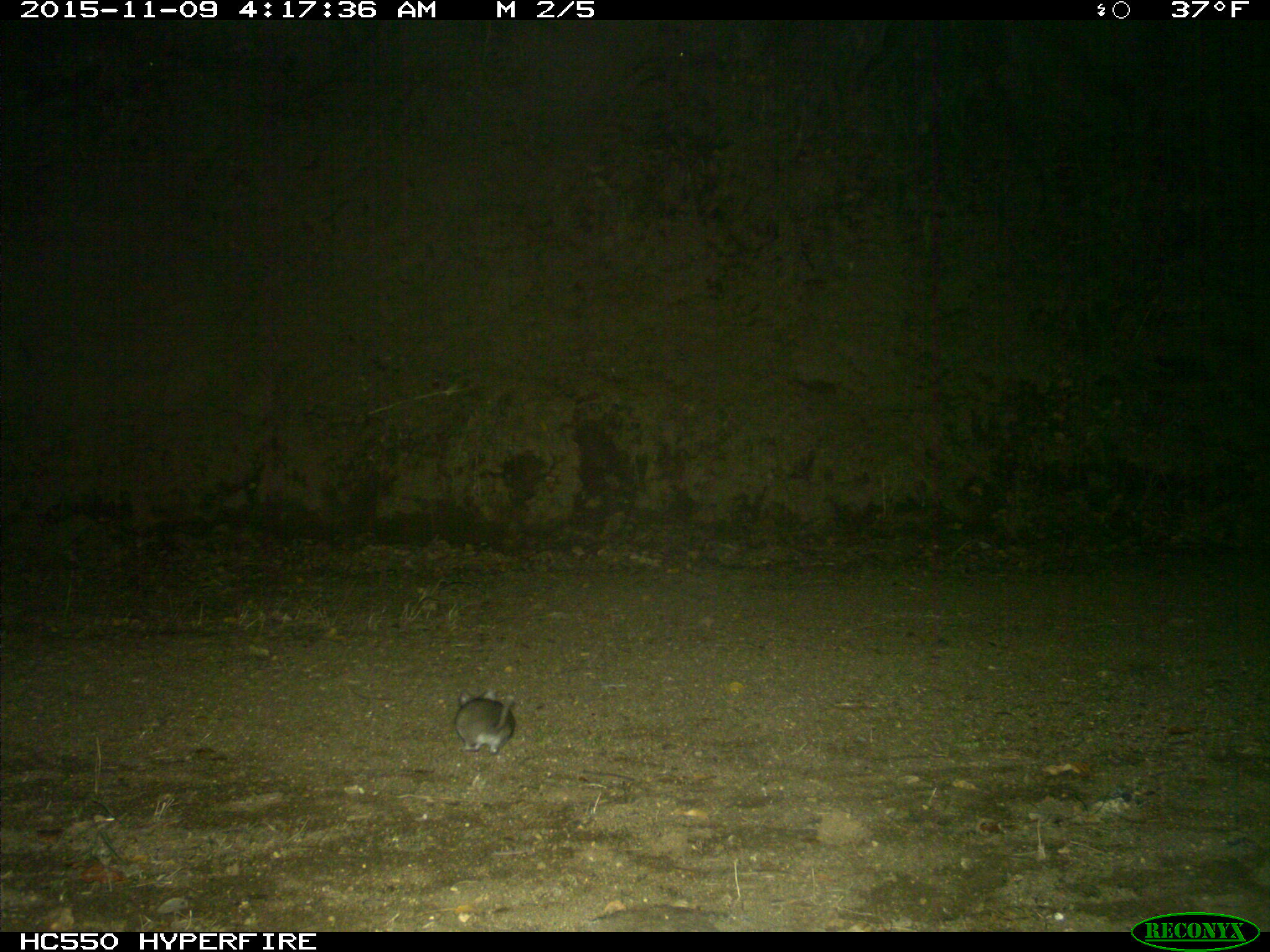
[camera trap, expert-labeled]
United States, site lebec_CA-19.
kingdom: Animalia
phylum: Chordata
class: Mammalia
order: Rodentia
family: Cricetidae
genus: Neotoma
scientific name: Neotoma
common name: pack rat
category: unidentified pack rat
Unidentified pack rat (pack rat) (Neotoma).